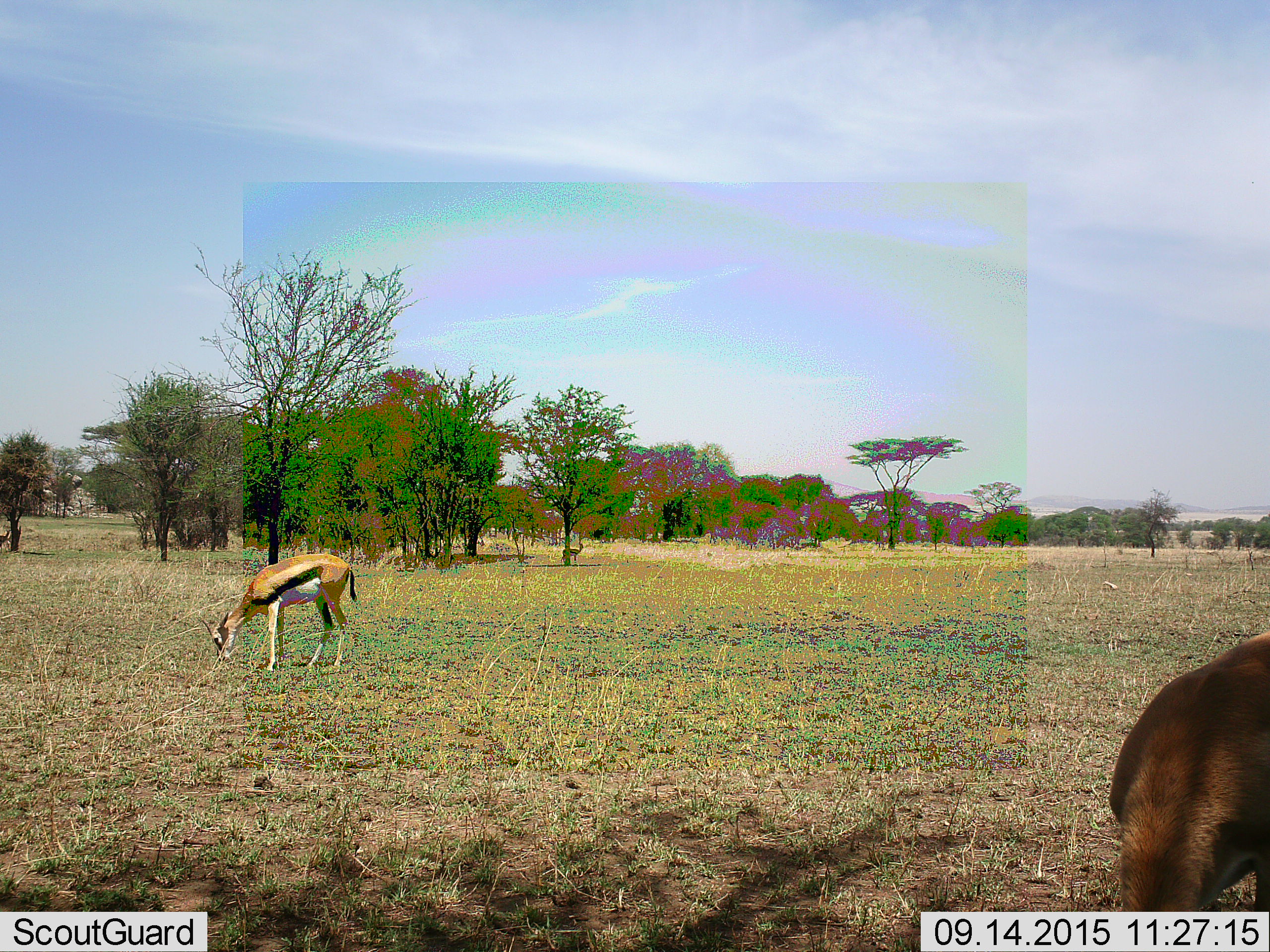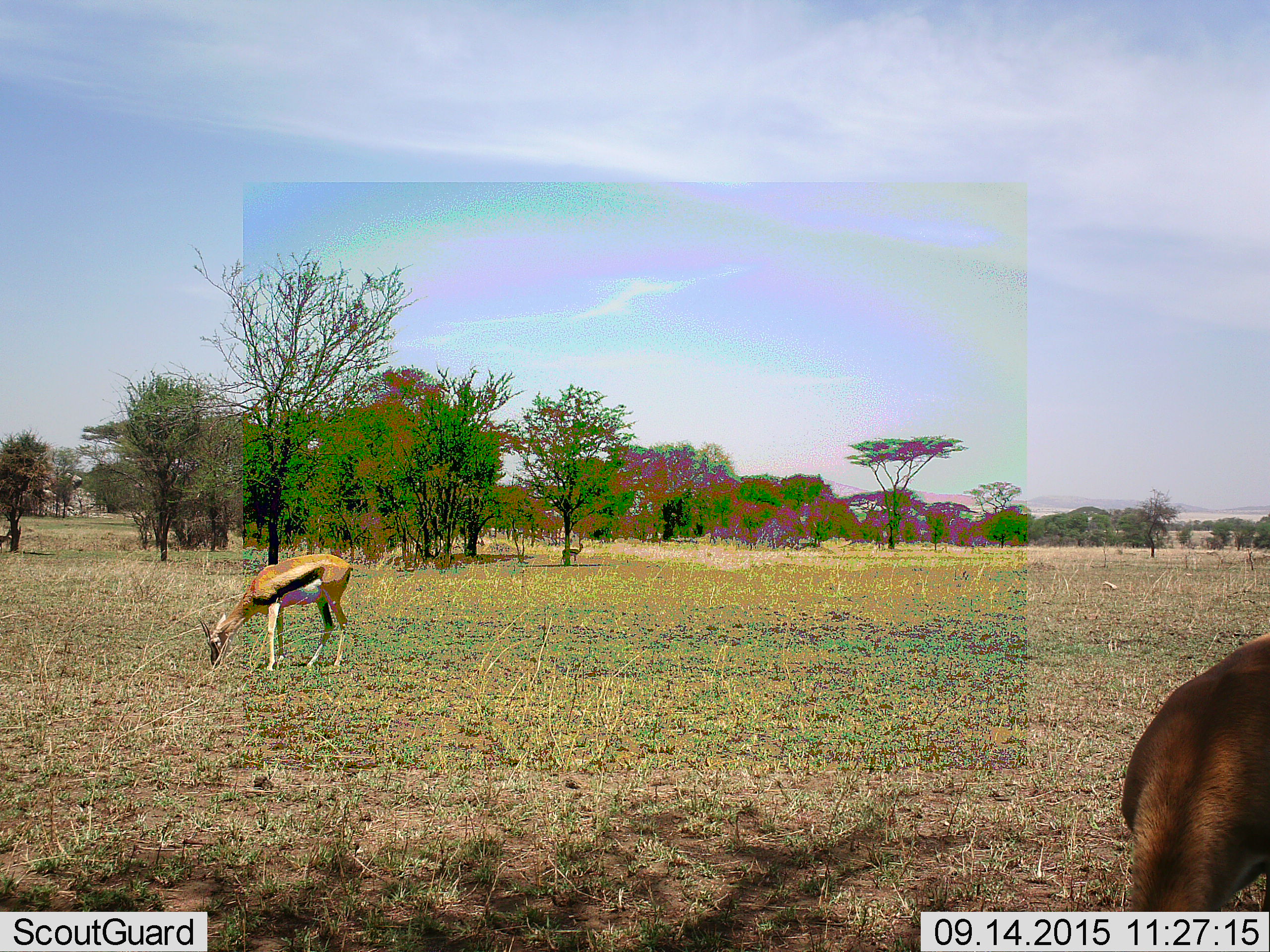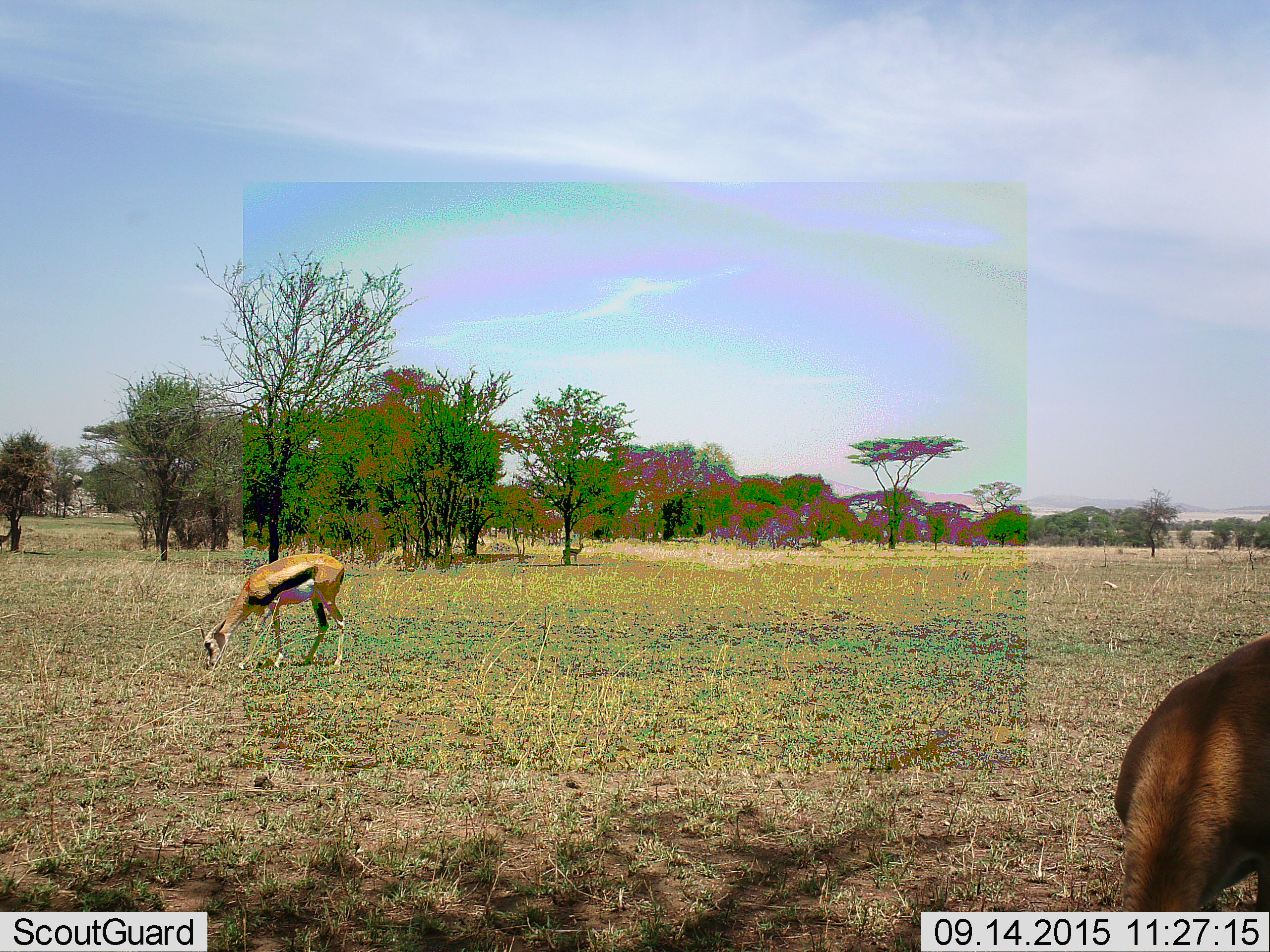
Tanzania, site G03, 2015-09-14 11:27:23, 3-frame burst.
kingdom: Animalia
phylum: Chordata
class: Mammalia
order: Artiodactyla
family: Bovidae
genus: Eudorcas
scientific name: Eudorcas thomsonii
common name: thomson's gazelle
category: gazellethomsons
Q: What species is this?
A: Gazellethomsons (thomson's gazelle) (Eudorcas thomsonii).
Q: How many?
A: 2.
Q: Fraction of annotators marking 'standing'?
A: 41%.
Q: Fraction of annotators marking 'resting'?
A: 0%.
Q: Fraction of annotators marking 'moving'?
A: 12%.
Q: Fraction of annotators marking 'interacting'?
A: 0%.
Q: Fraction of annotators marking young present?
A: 0%.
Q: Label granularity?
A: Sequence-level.